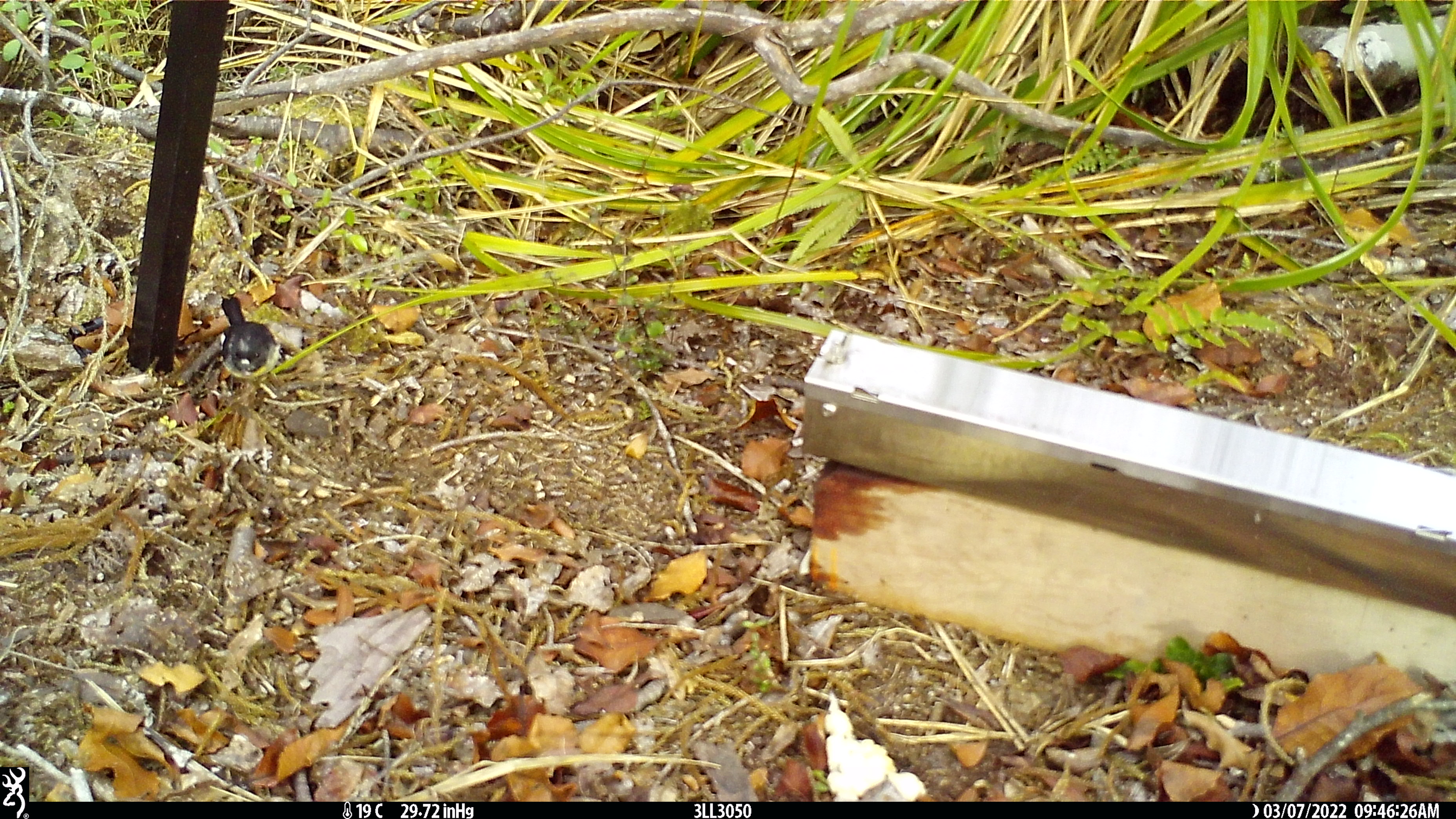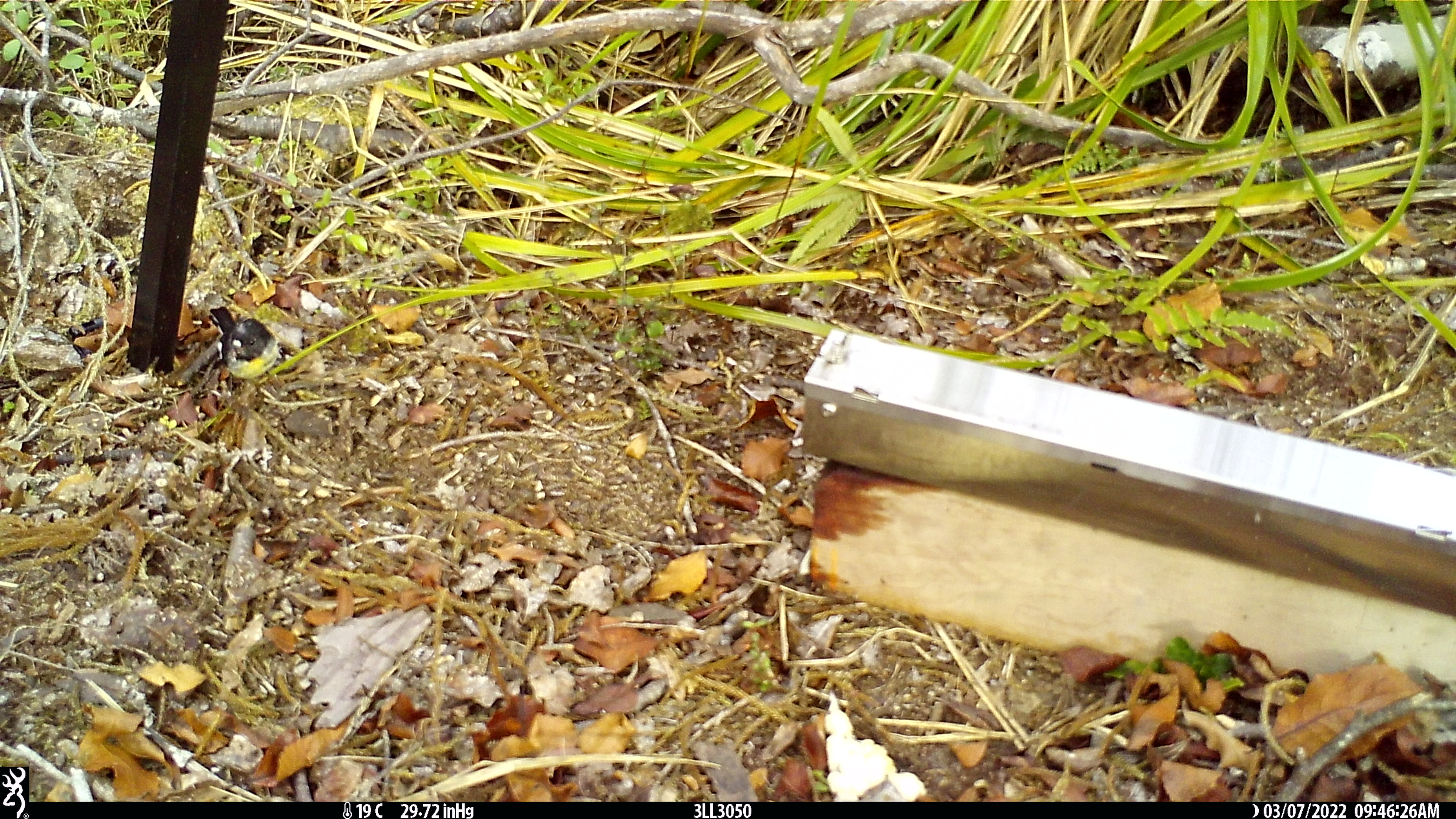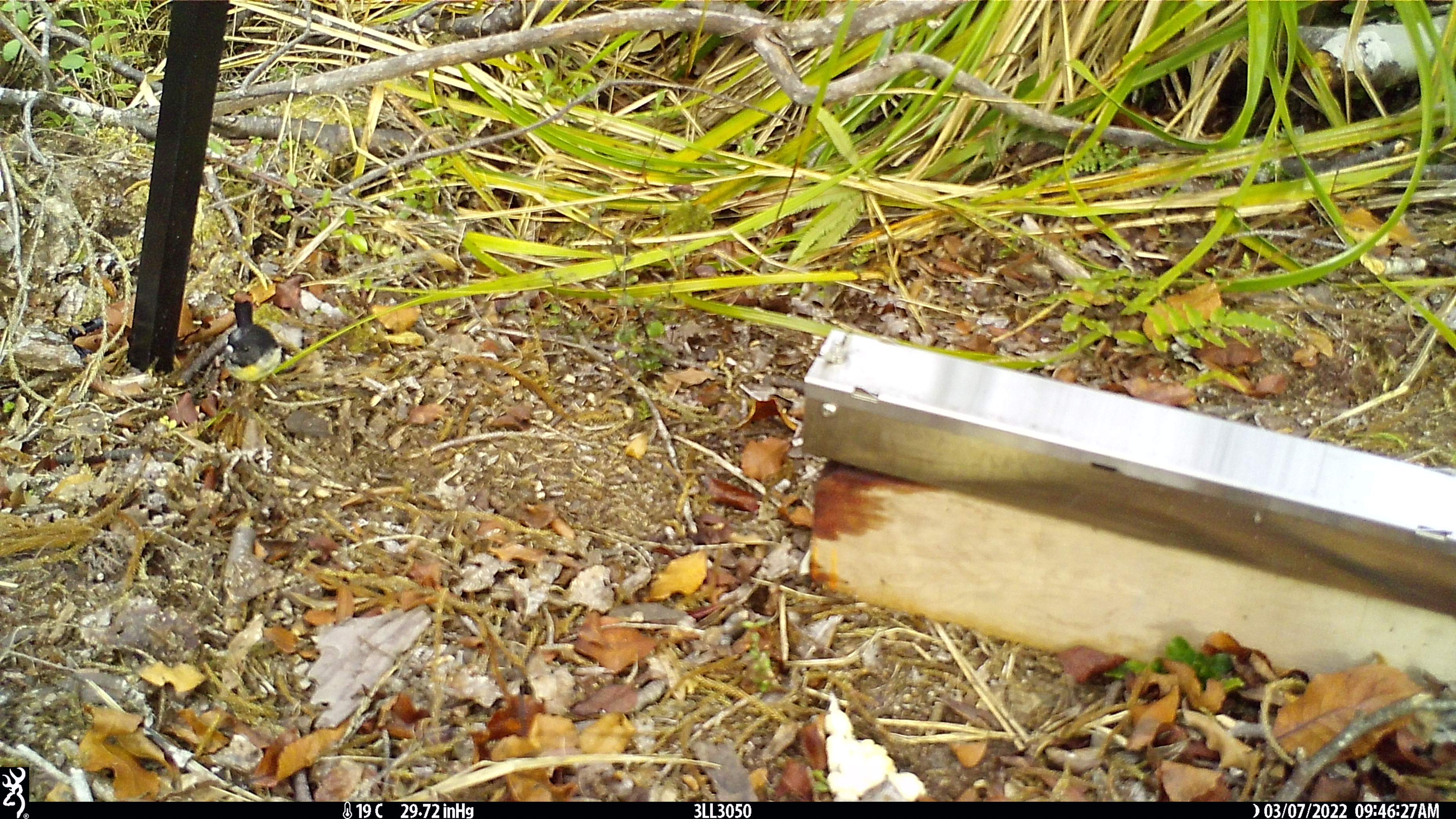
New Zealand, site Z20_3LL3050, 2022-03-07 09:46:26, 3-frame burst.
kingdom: Animalia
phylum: Chordata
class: Aves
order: Passeriformes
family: Petroicidae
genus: Petroica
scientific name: Petroica macrocephala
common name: tomtit